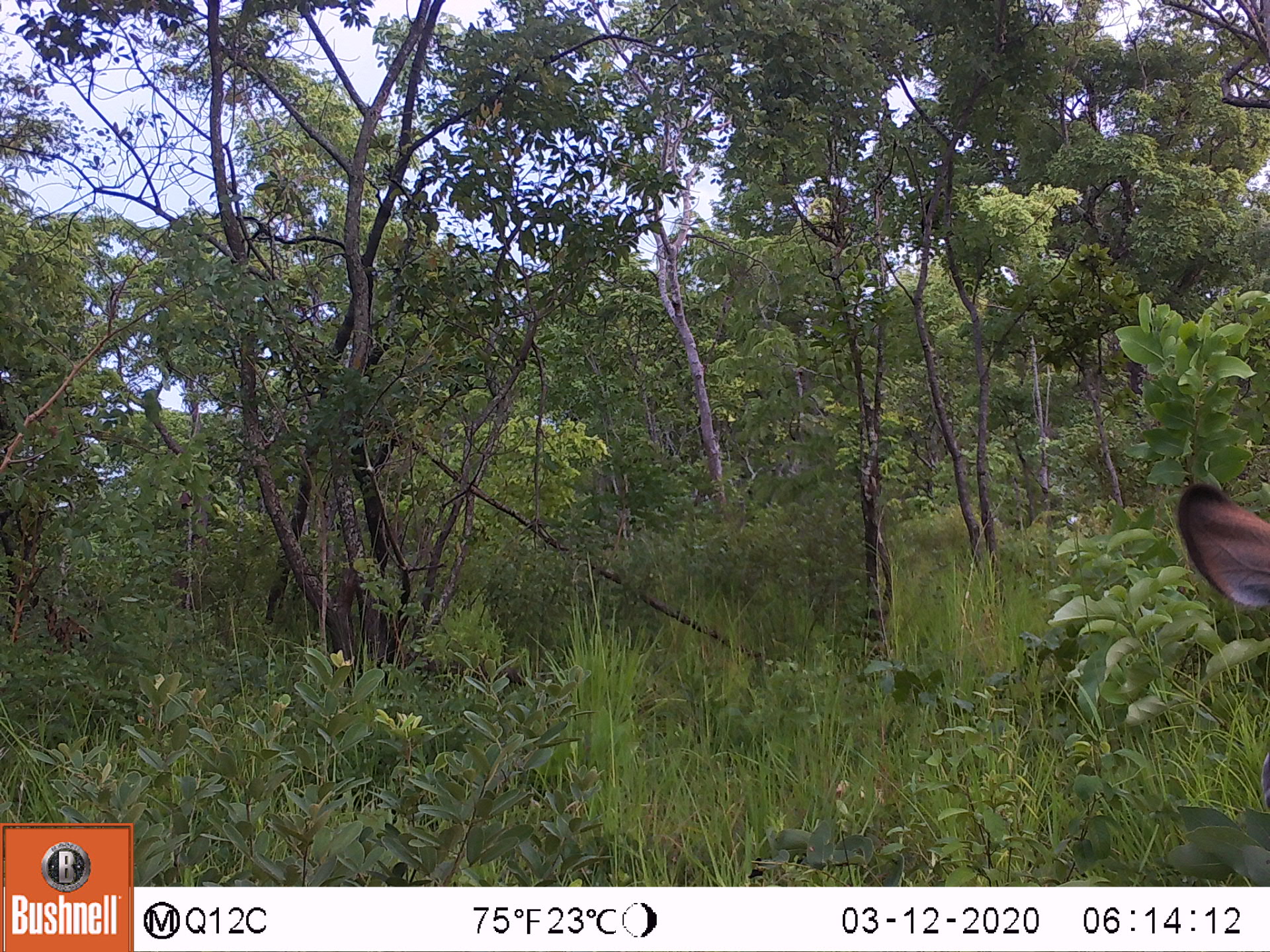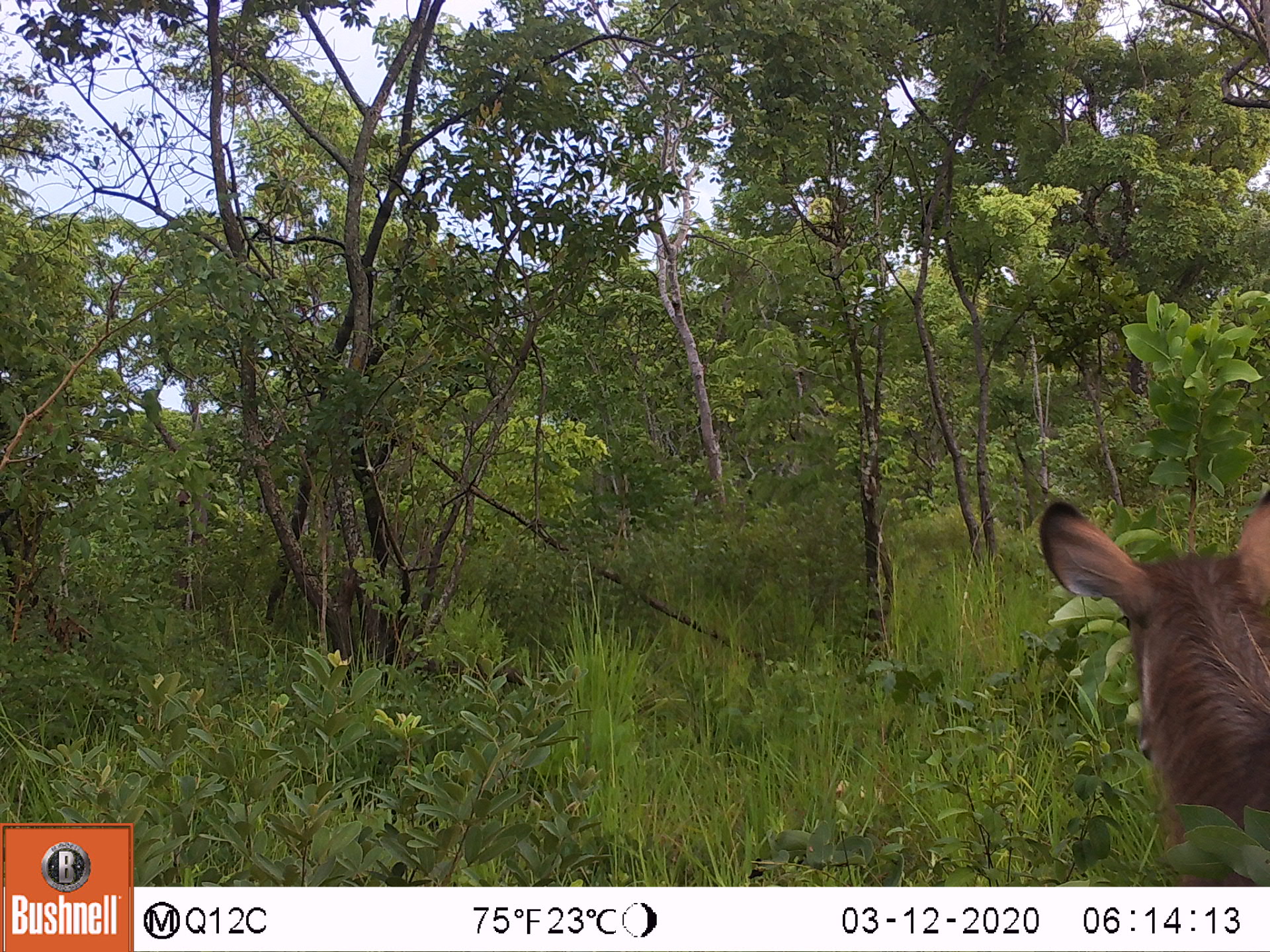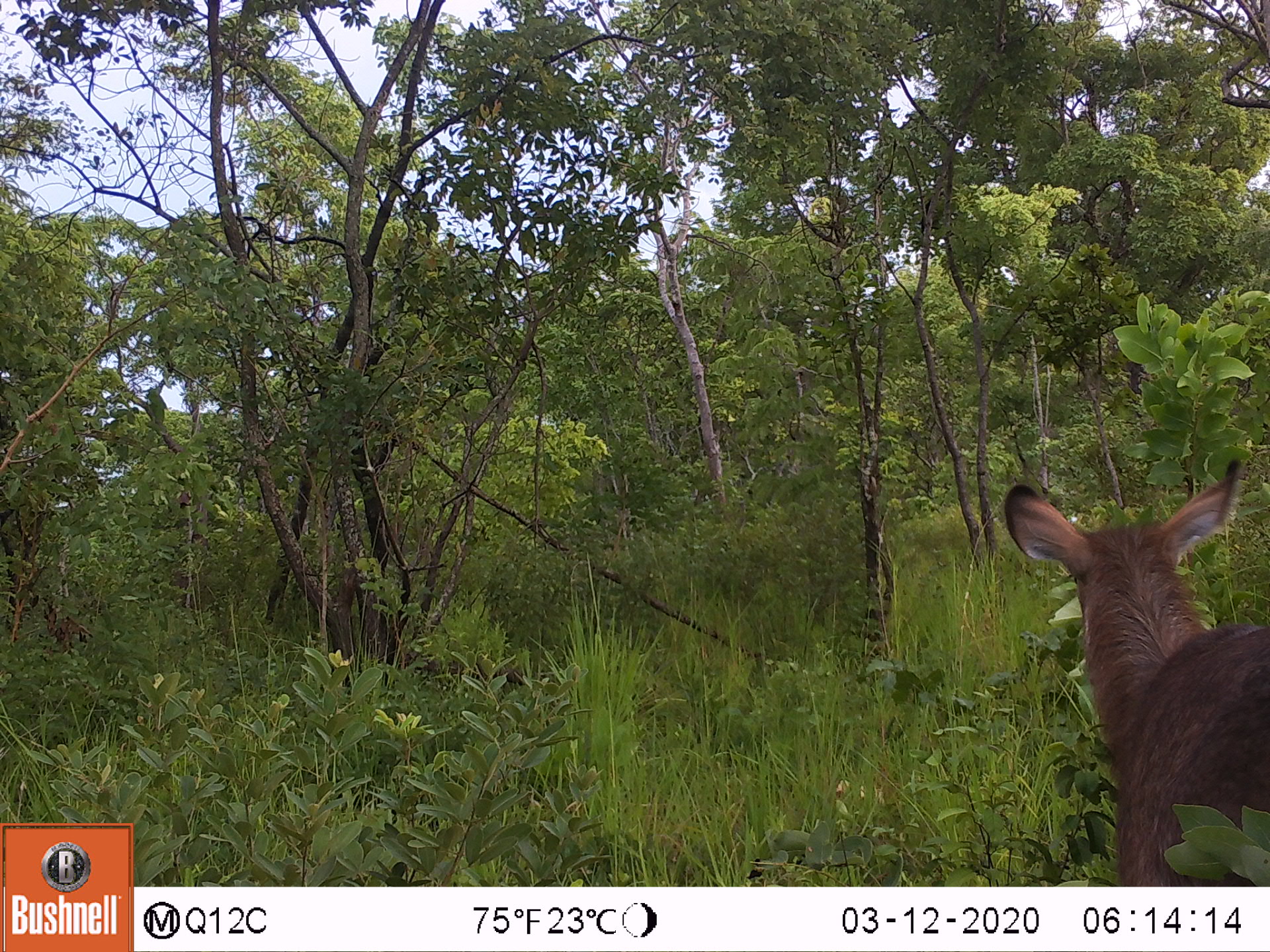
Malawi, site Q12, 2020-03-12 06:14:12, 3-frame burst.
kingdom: Animalia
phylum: Chordata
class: Mammalia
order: Artiodactyla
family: Bovidae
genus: Kobus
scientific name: Kobus ellipsiprymnus ellipsiprymnus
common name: common waterbuck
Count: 1.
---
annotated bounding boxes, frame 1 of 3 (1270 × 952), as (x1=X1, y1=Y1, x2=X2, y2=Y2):
common waterbuck: (x1=1174, y1=482, x2=1262, y2=612)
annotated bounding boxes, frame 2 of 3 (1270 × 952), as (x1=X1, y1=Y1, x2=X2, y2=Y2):
common waterbuck: (x1=1035, y1=495, x2=1262, y2=860)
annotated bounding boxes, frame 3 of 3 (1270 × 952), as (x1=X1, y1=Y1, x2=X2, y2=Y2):
common waterbuck: (x1=998, y1=473, x2=1262, y2=880)